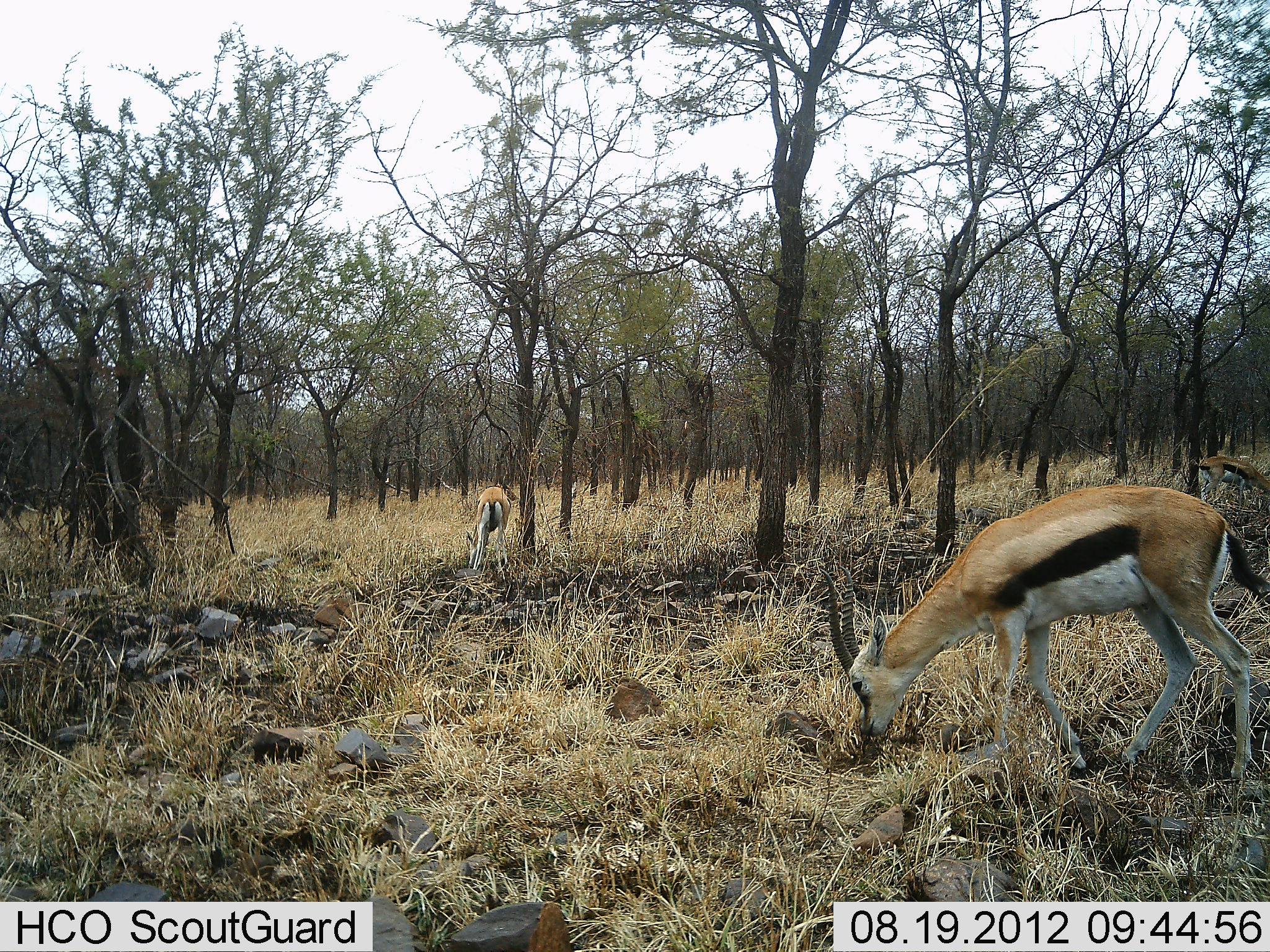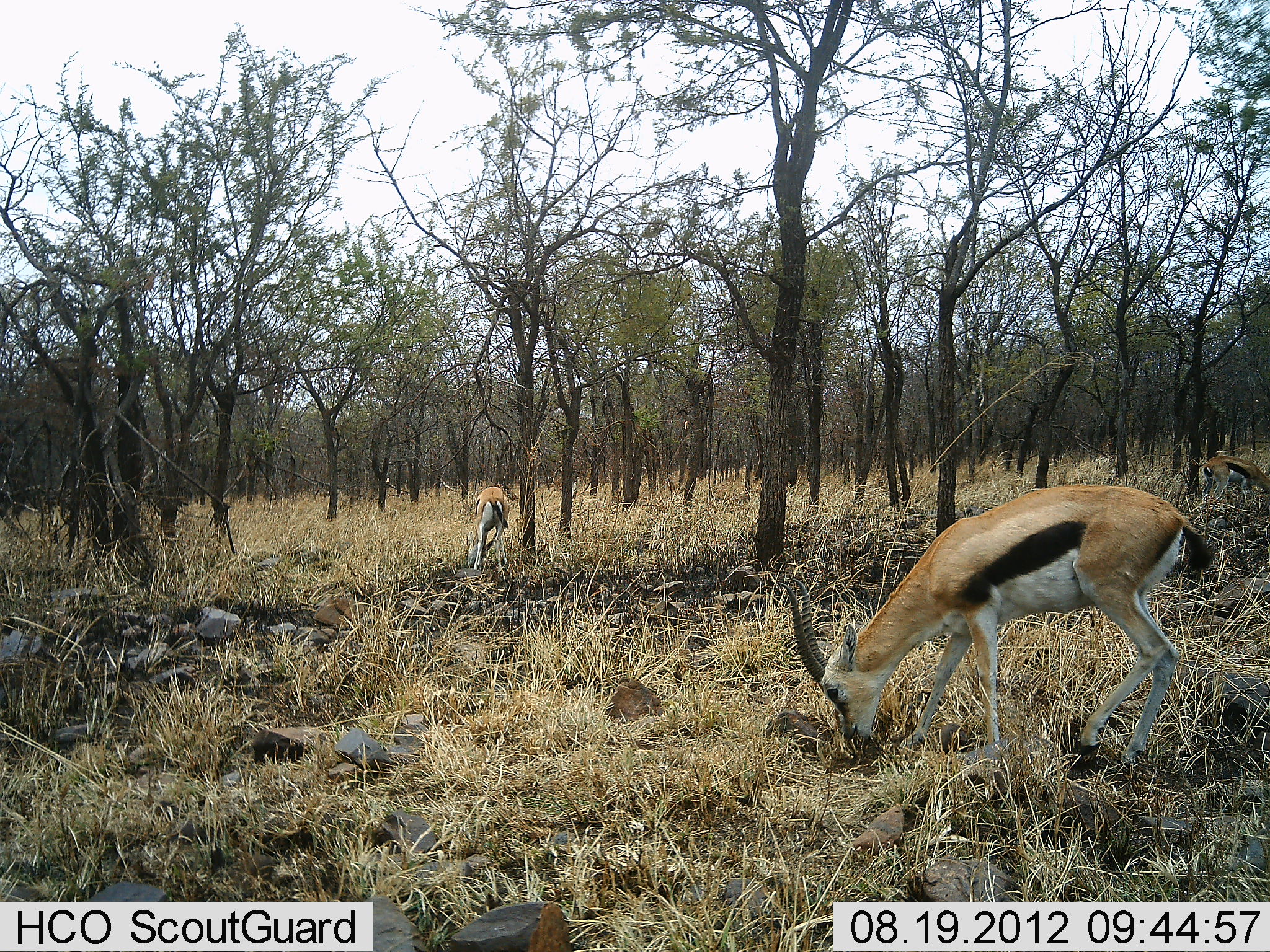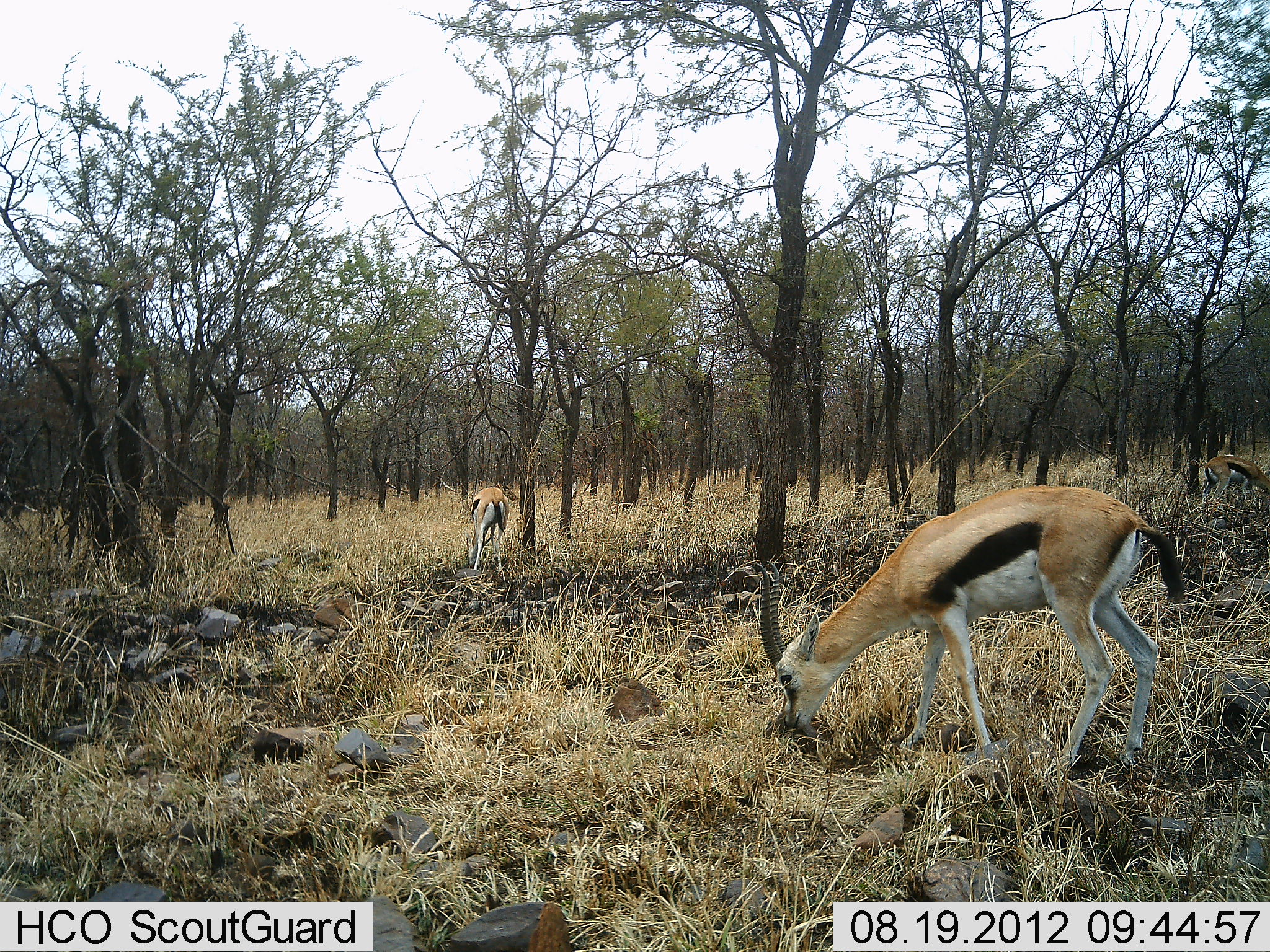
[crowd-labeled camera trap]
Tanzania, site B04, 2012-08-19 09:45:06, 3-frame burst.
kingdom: Animalia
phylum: Chordata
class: Mammalia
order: Artiodactyla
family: Bovidae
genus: Eudorcas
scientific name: Eudorcas thomsonii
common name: thomson's gazelle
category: gazellethomsons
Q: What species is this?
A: Gazellethomsons (thomson's gazelle) (Eudorcas thomsonii).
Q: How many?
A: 3.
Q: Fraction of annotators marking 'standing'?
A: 10%.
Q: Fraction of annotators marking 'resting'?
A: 0%.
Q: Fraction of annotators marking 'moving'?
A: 10%.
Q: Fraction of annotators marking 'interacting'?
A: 0%.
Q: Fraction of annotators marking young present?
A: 0%.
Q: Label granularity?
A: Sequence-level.